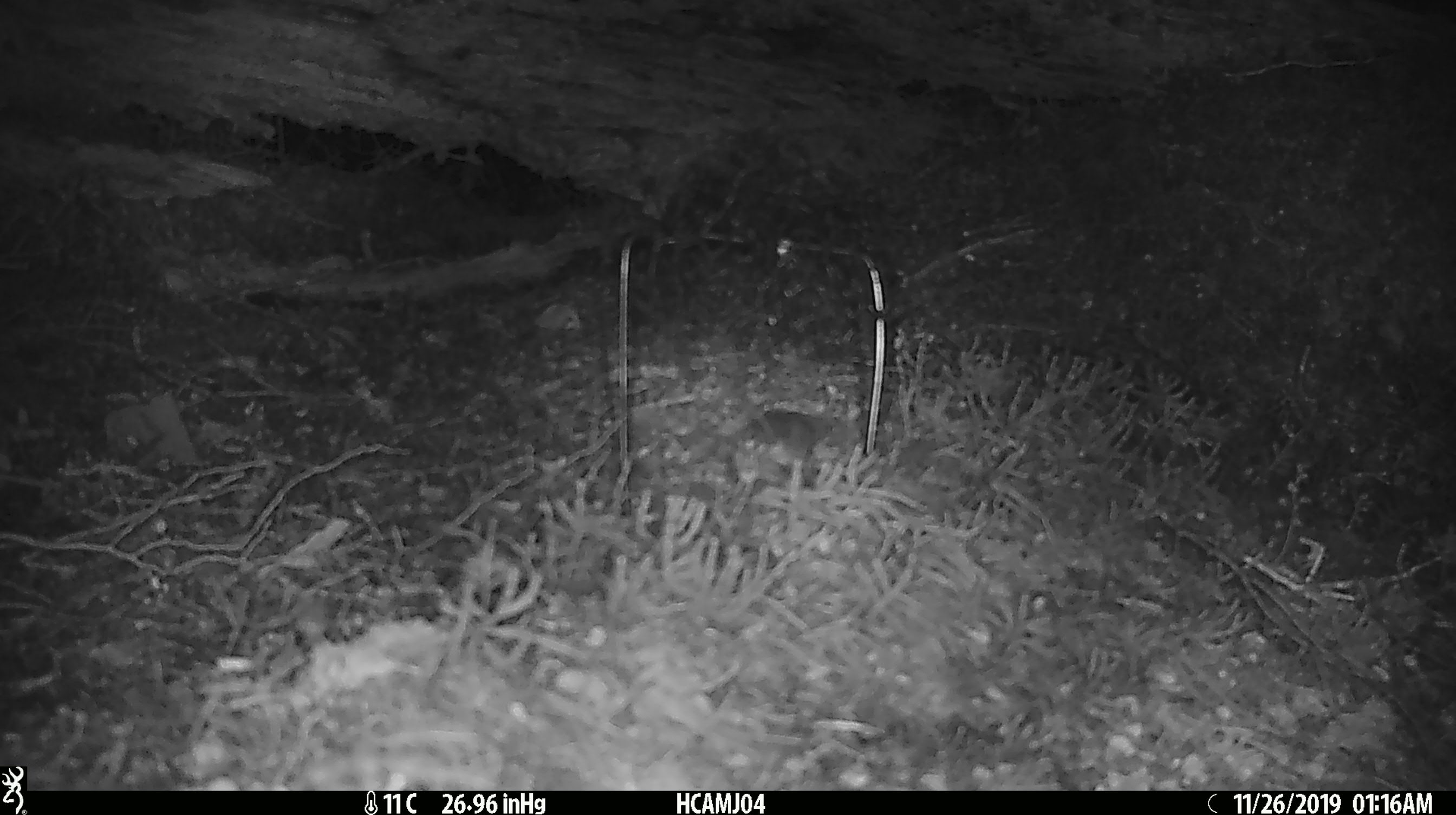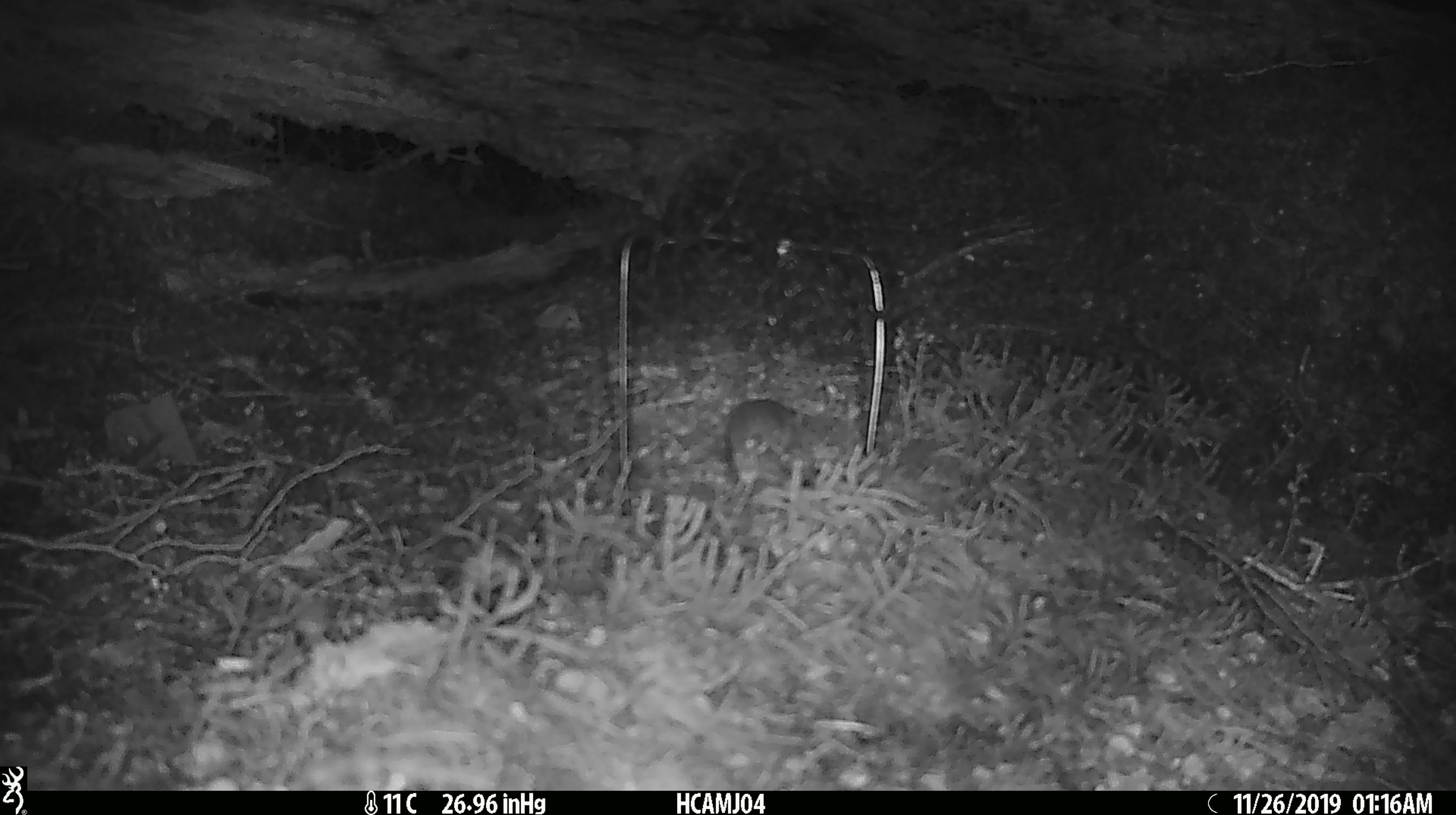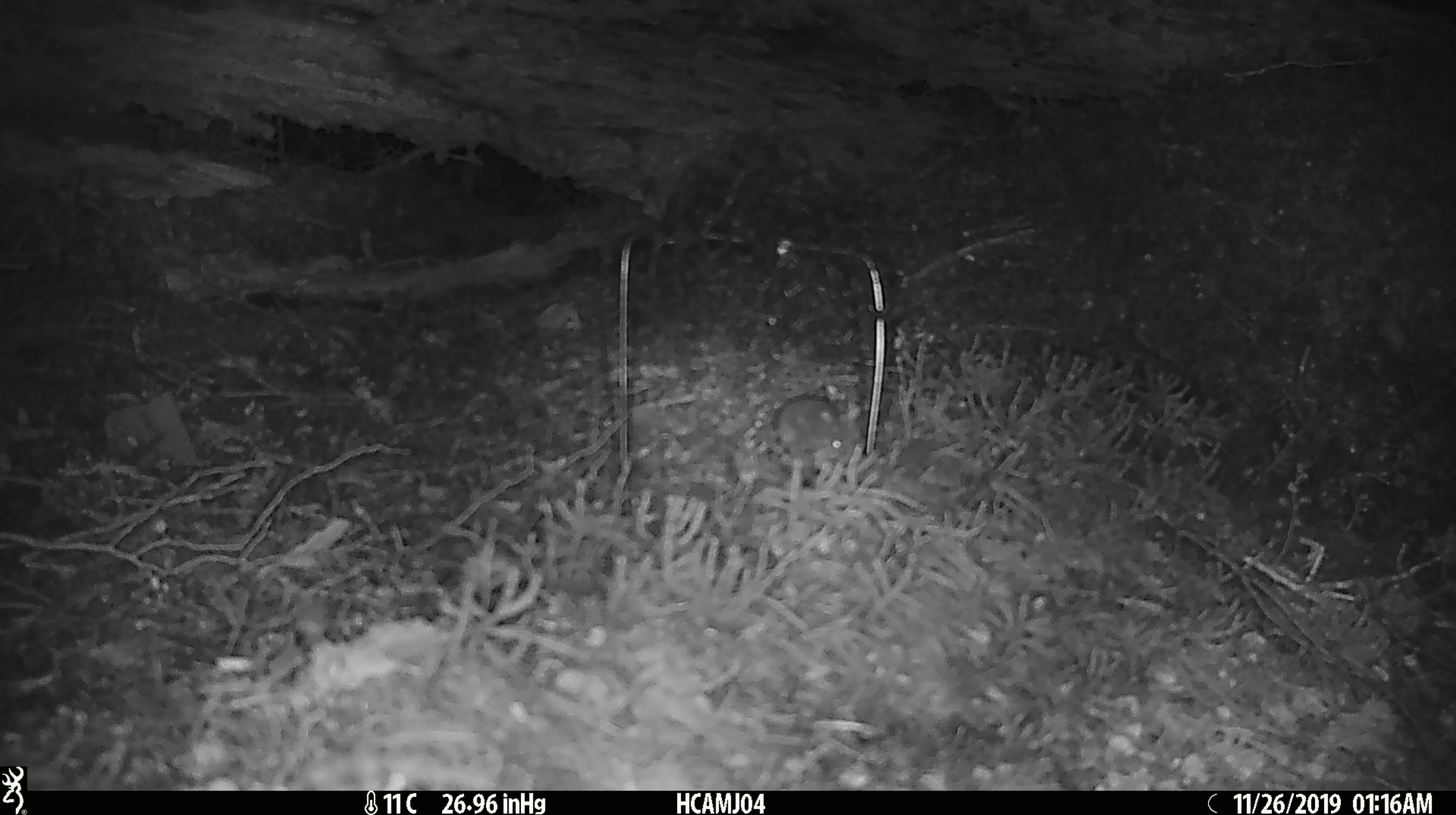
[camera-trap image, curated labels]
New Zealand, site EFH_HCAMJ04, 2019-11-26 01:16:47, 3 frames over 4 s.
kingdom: Animalia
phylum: Chordata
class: Mammalia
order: Rodentia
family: Muridae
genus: Mus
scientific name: Mus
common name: mouse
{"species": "mouse (Mus)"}